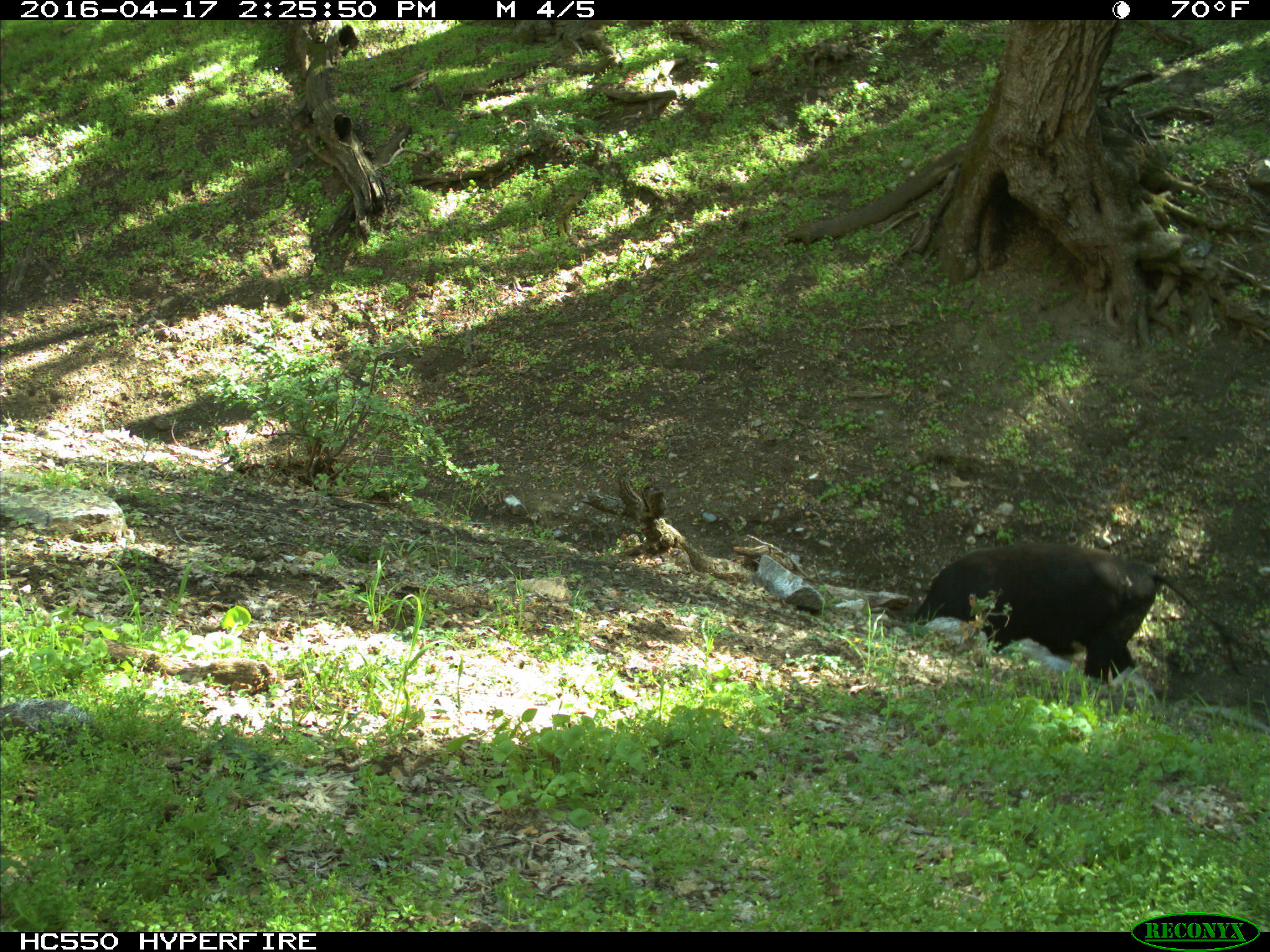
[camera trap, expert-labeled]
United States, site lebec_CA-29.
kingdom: Animalia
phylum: Chordata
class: Mammalia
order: Artiodactyla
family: Bovidae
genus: Bos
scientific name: Bos taurus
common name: domestic cow